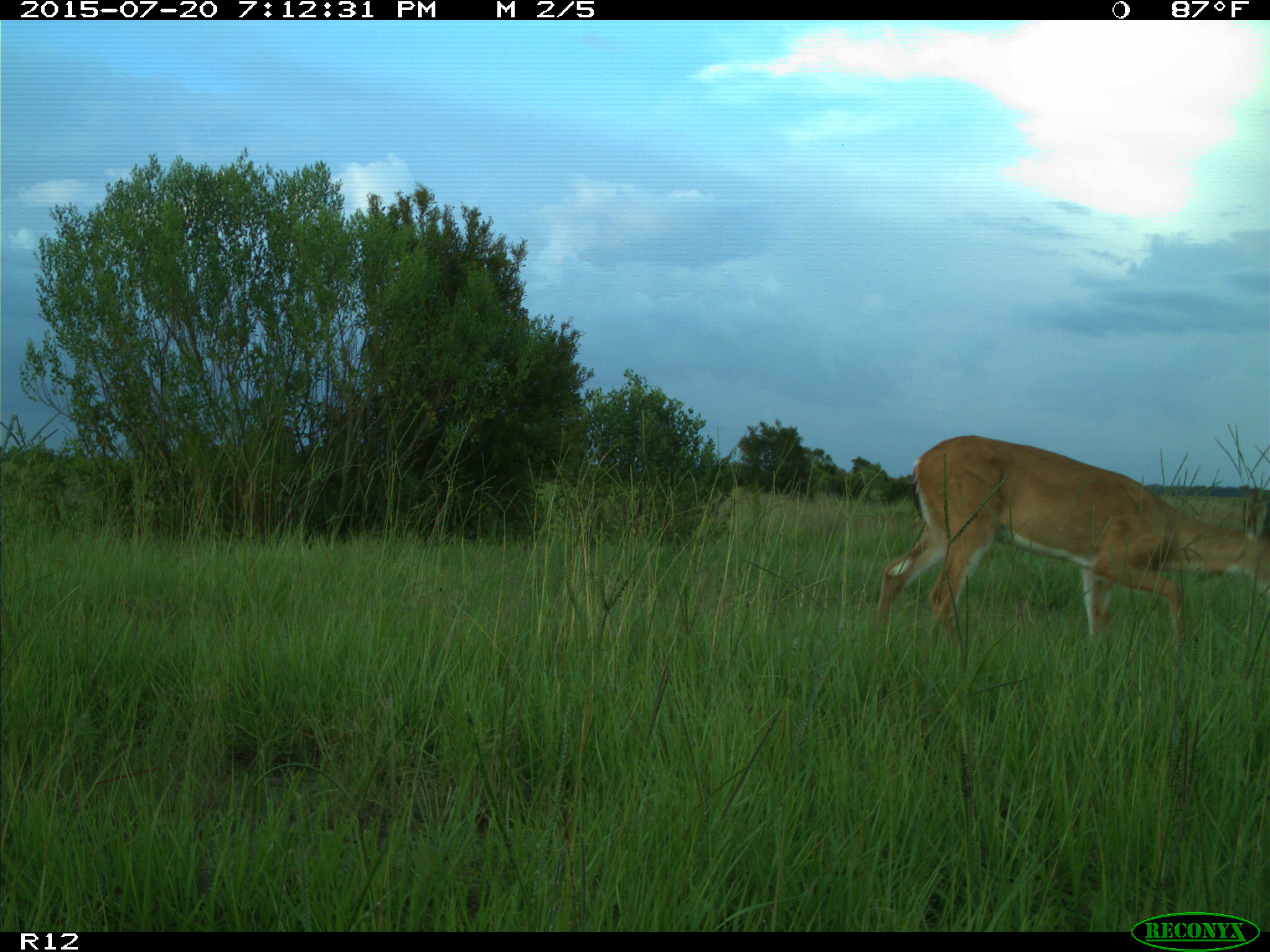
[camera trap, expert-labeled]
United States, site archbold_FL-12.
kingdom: Animalia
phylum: Chordata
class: Mammalia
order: Artiodactyla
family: Cervidae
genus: Odocoileus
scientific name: Odocoileus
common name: deer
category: unidentified deer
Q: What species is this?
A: Unidentified deer (deer) (Odocoileus).